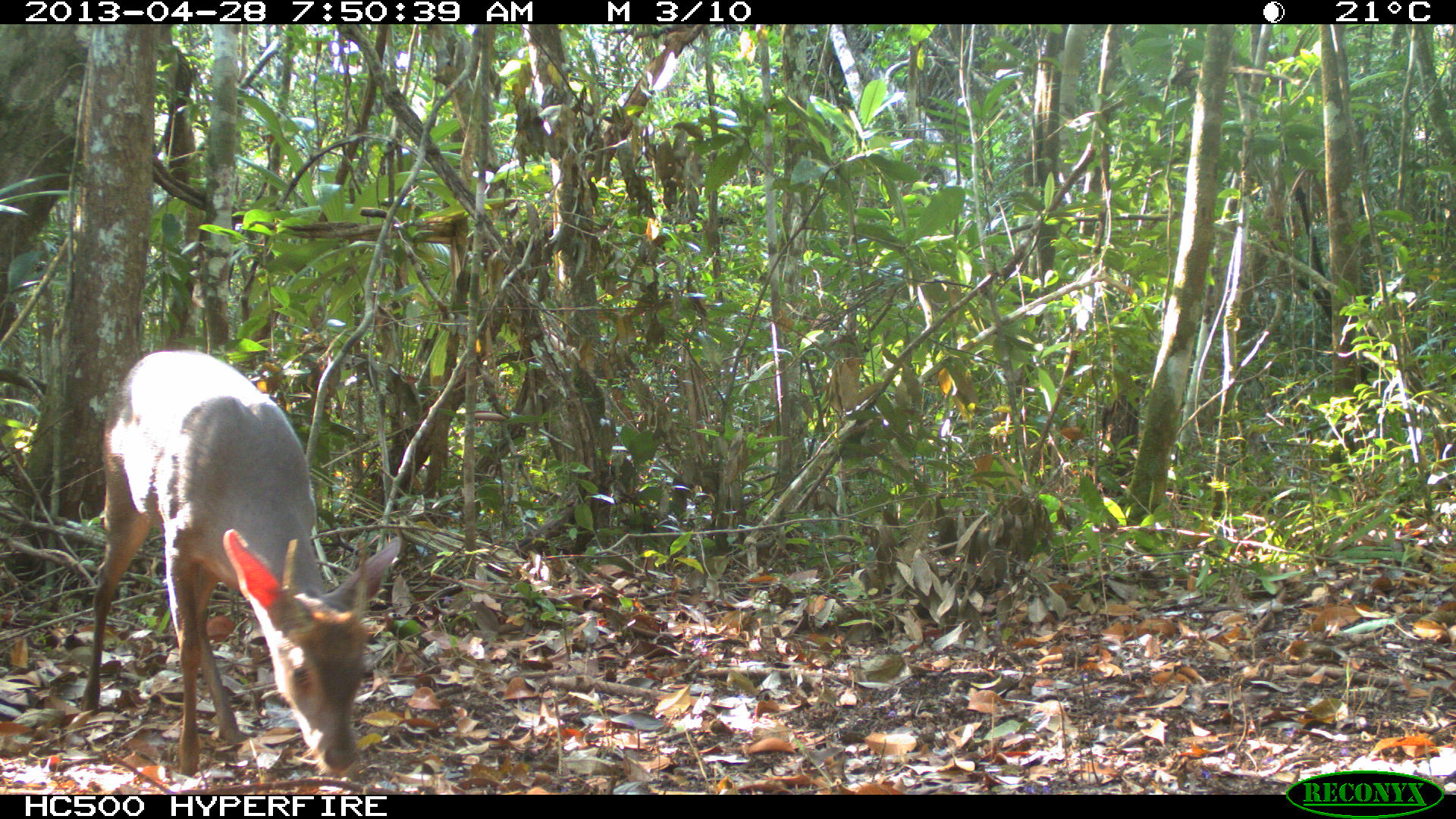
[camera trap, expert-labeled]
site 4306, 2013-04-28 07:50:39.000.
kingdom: Animalia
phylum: Chordata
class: Mammalia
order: Artiodactyla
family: Cervidae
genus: Odocoileus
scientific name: Odocoileus pandora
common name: yucatán brown brocket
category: mazama pandora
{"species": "mazama pandora (yucatán brown brocket) (Odocoileus pandora)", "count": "1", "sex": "male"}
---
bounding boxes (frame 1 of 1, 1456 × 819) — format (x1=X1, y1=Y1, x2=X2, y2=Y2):
mazama pandora: (x1=80, y1=346, x2=403, y2=776)